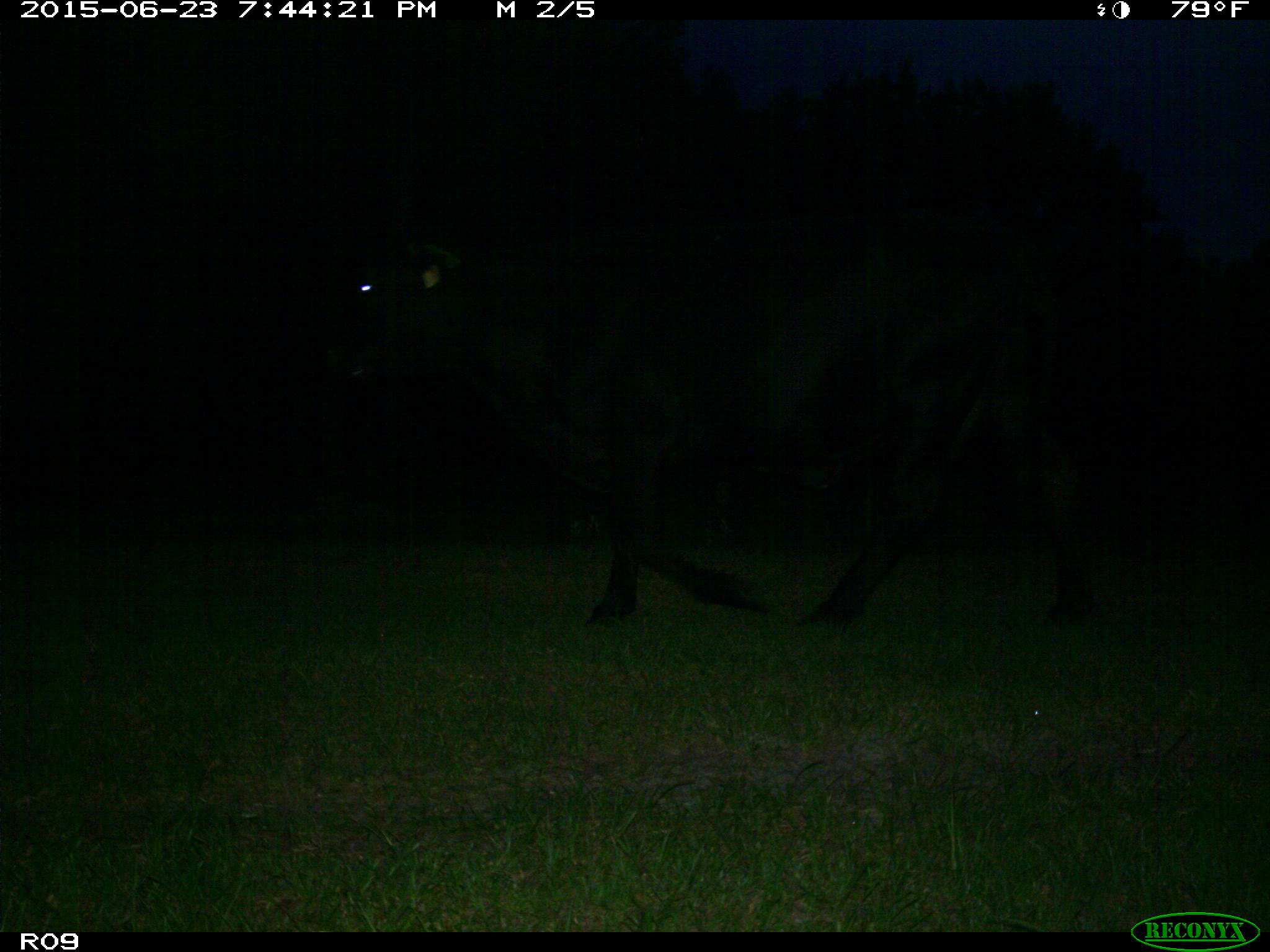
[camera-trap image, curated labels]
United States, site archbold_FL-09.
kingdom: Animalia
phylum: Chordata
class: Mammalia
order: Artiodactyla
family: Bovidae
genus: Bos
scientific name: Bos taurus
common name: domestic cow